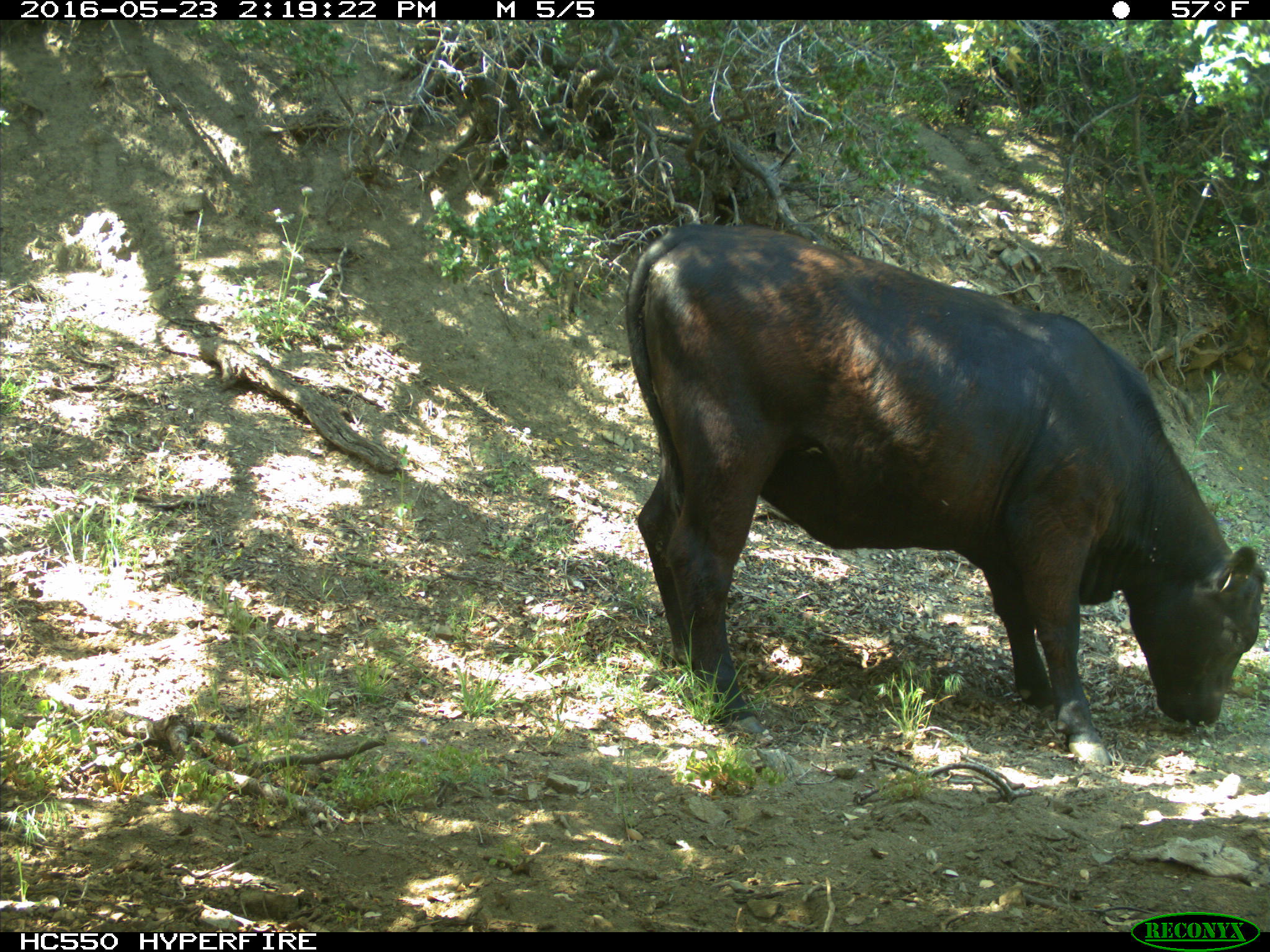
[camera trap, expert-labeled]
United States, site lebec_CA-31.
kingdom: Animalia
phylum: Chordata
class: Mammalia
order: Artiodactyla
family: Bovidae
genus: Bos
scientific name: Bos taurus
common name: domestic cow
Bos taurus (domestic cow).